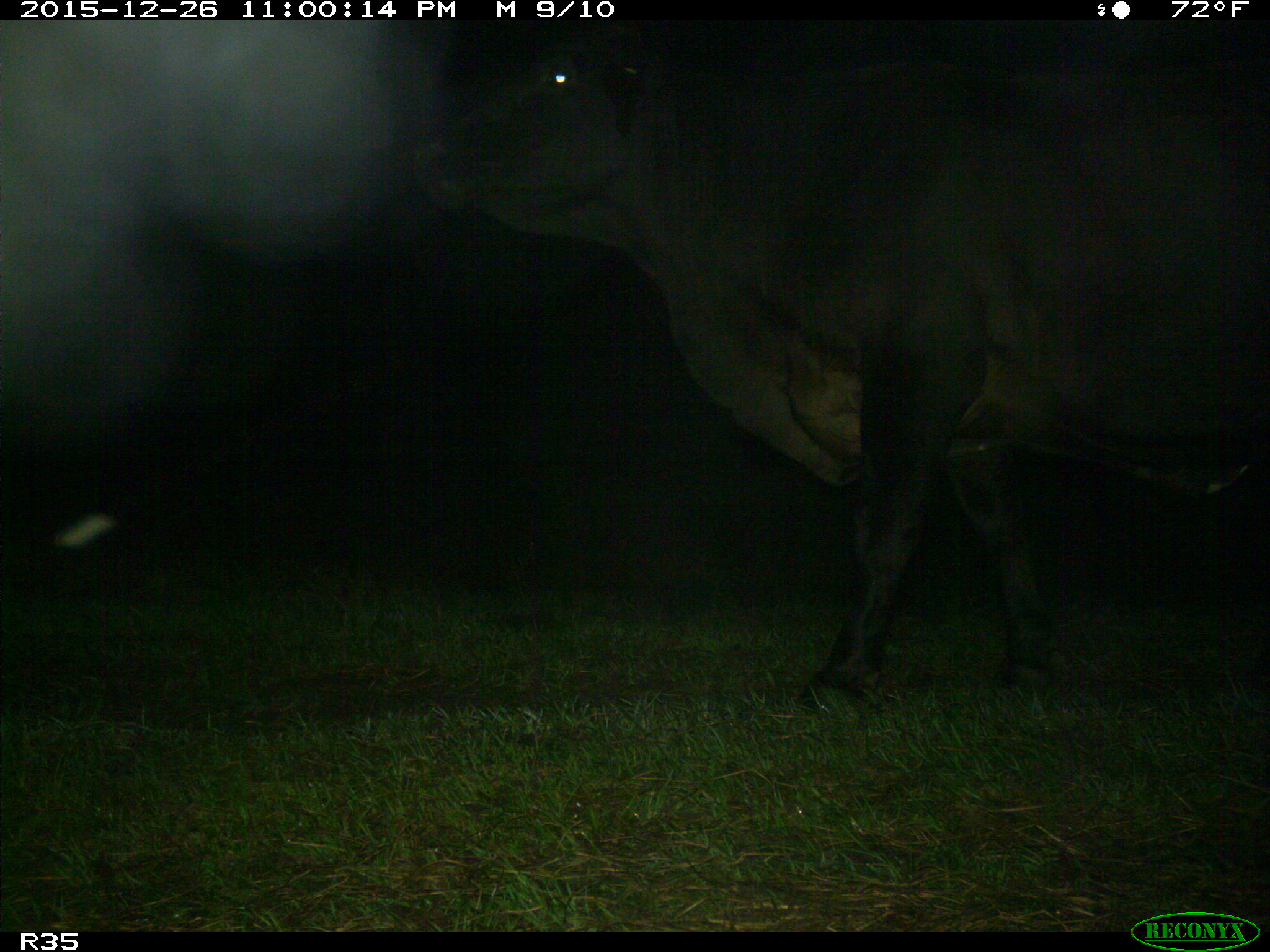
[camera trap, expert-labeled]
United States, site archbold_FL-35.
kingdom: Animalia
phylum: Chordata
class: Mammalia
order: Artiodactyla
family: Bovidae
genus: Bos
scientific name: Bos taurus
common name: domestic cow